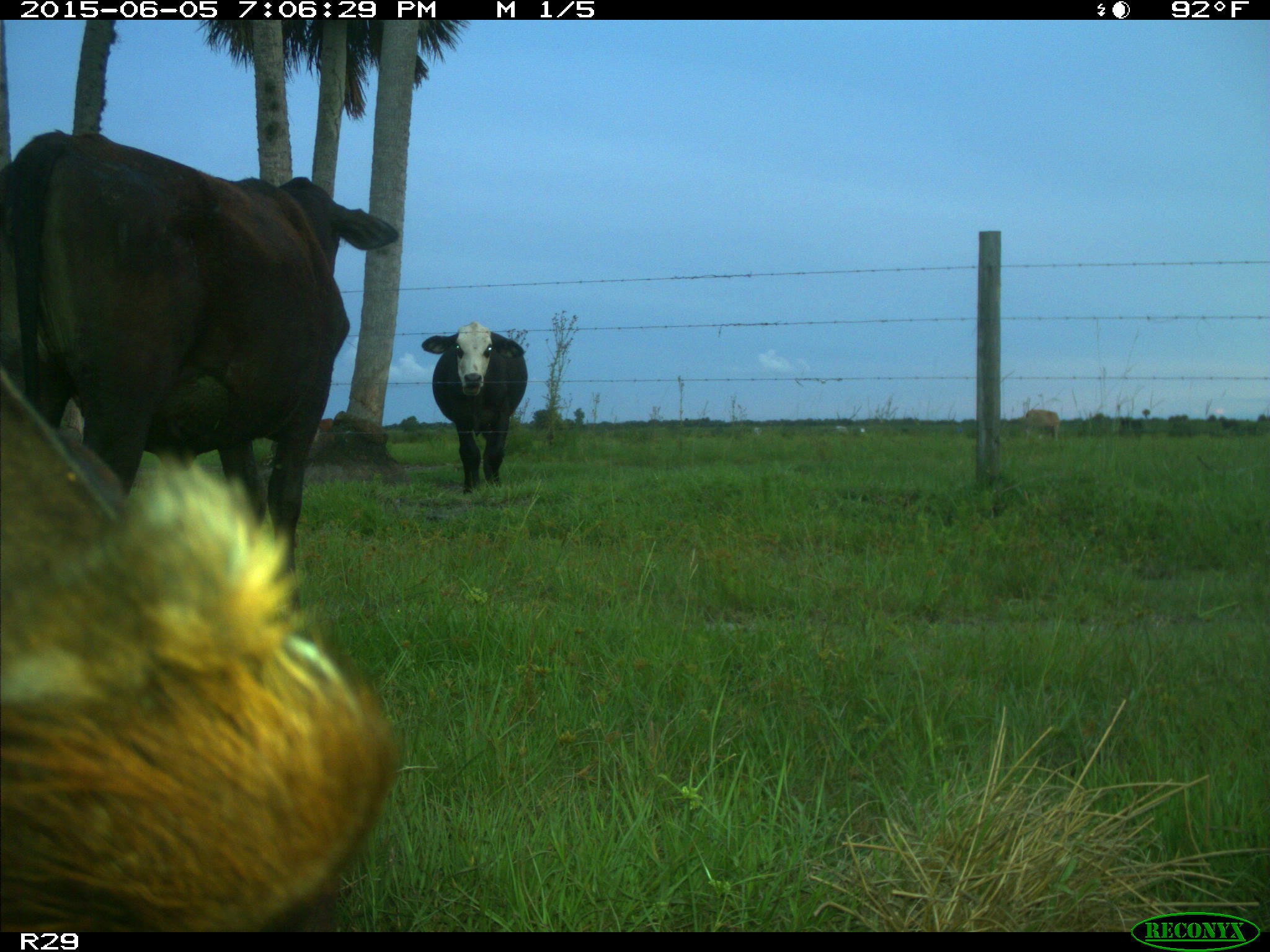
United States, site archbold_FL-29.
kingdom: Animalia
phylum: Chordata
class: Mammalia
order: Artiodactyla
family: Bovidae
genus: Bos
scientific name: Bos taurus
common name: domestic cow